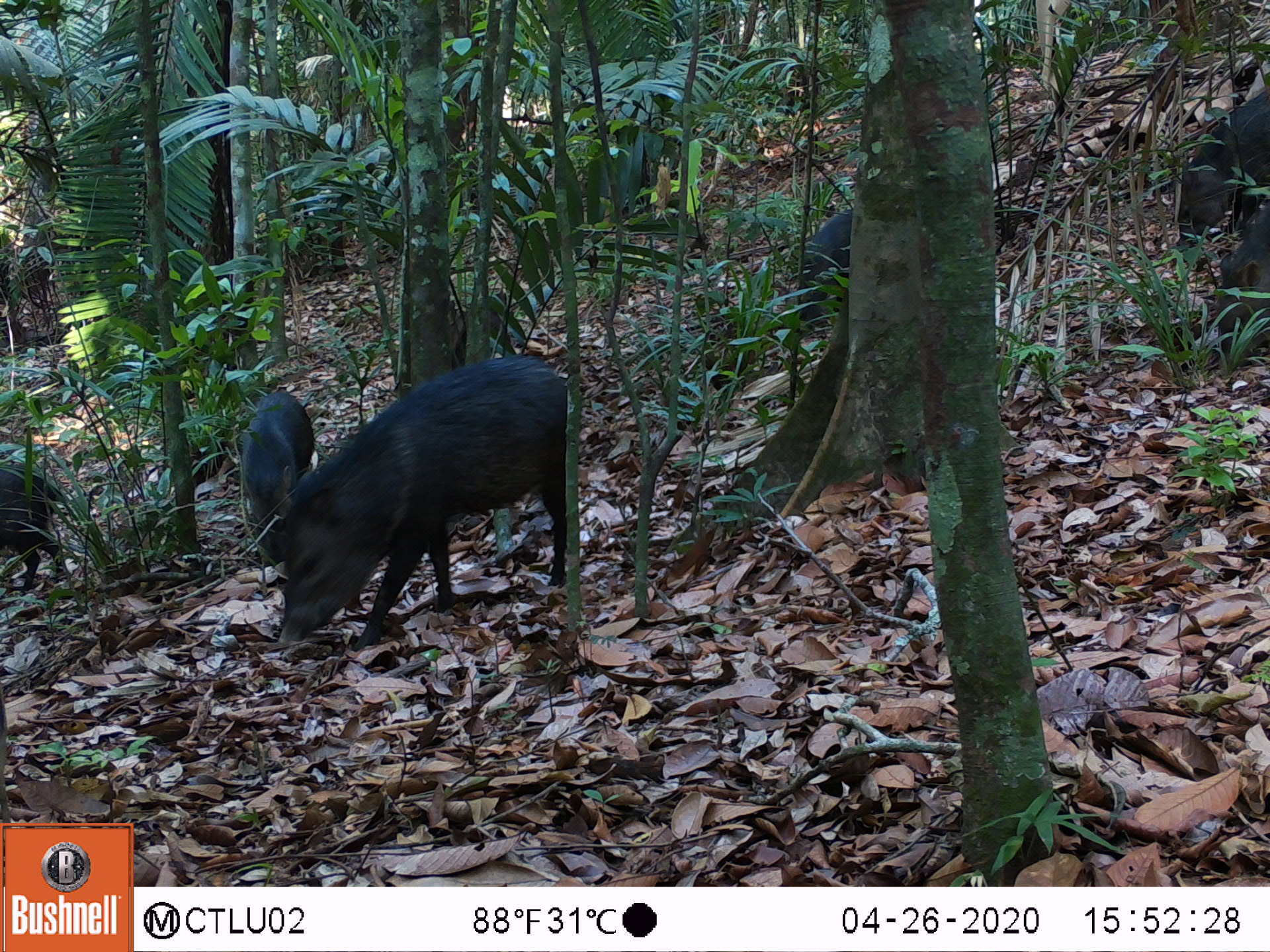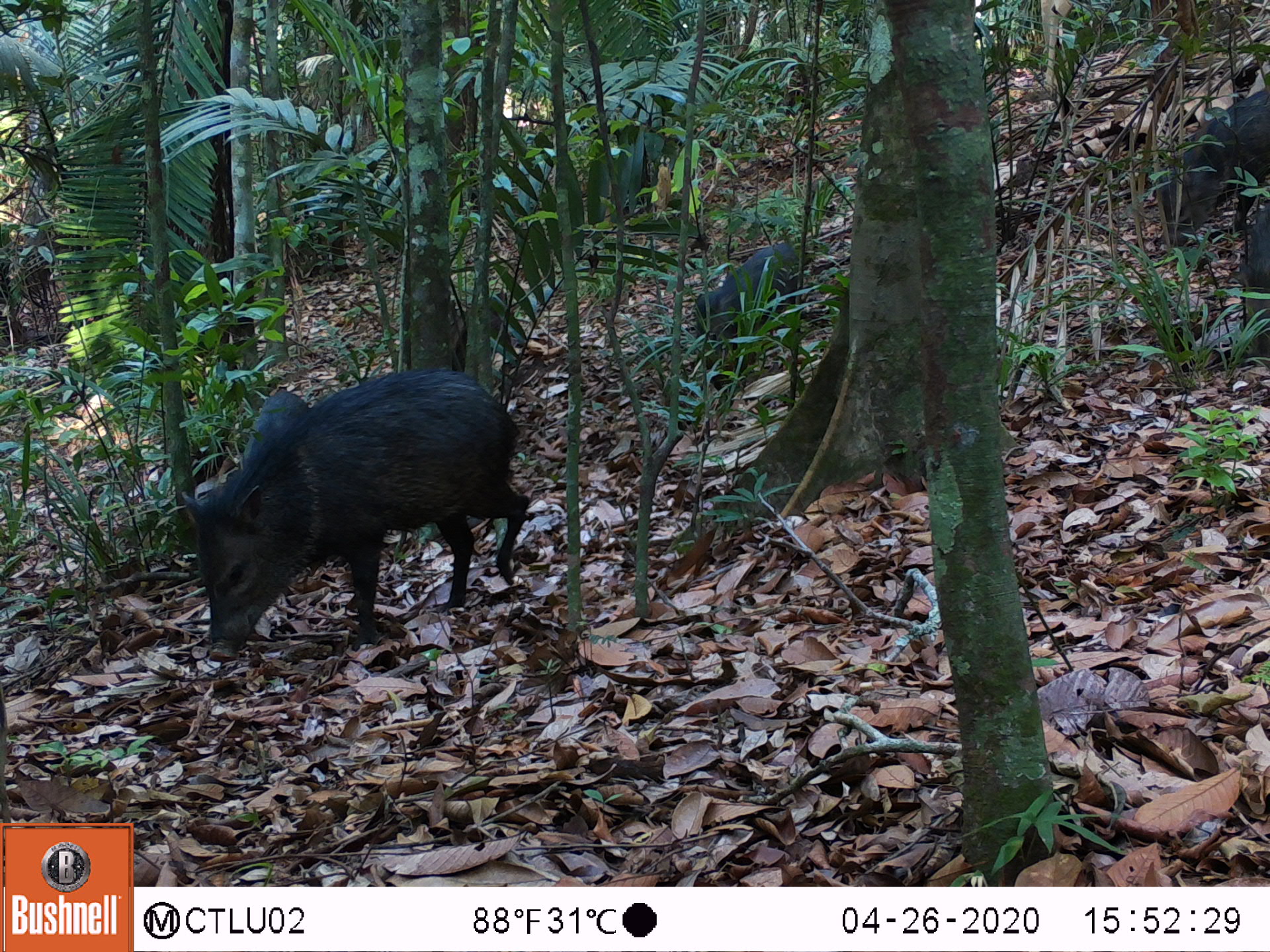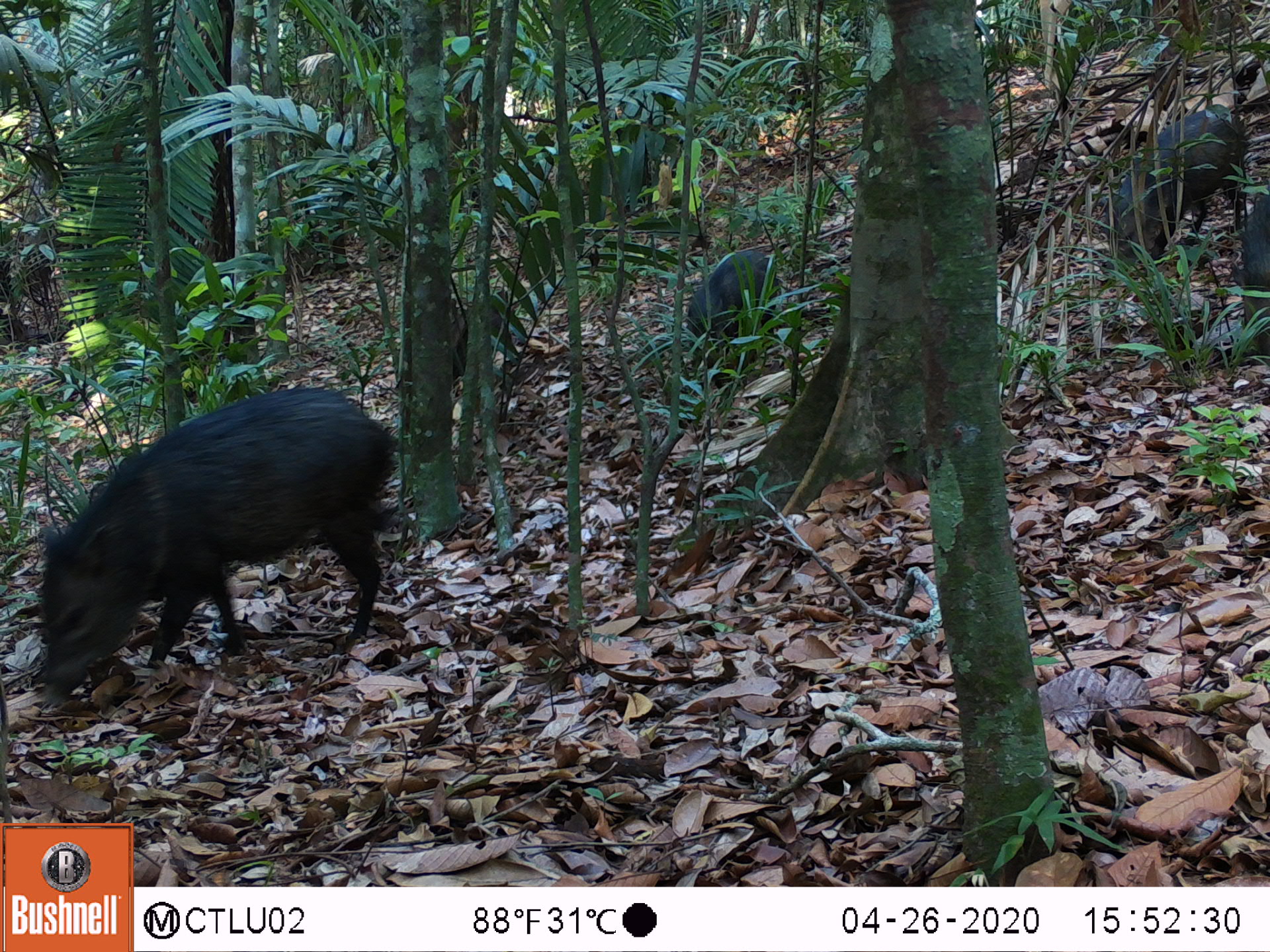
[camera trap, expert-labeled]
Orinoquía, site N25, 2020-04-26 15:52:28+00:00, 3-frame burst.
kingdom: Animalia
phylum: Chordata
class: Mammalia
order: Artiodactyla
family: Tayassuidae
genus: Pecari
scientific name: Pecari tajacu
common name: collared peccary